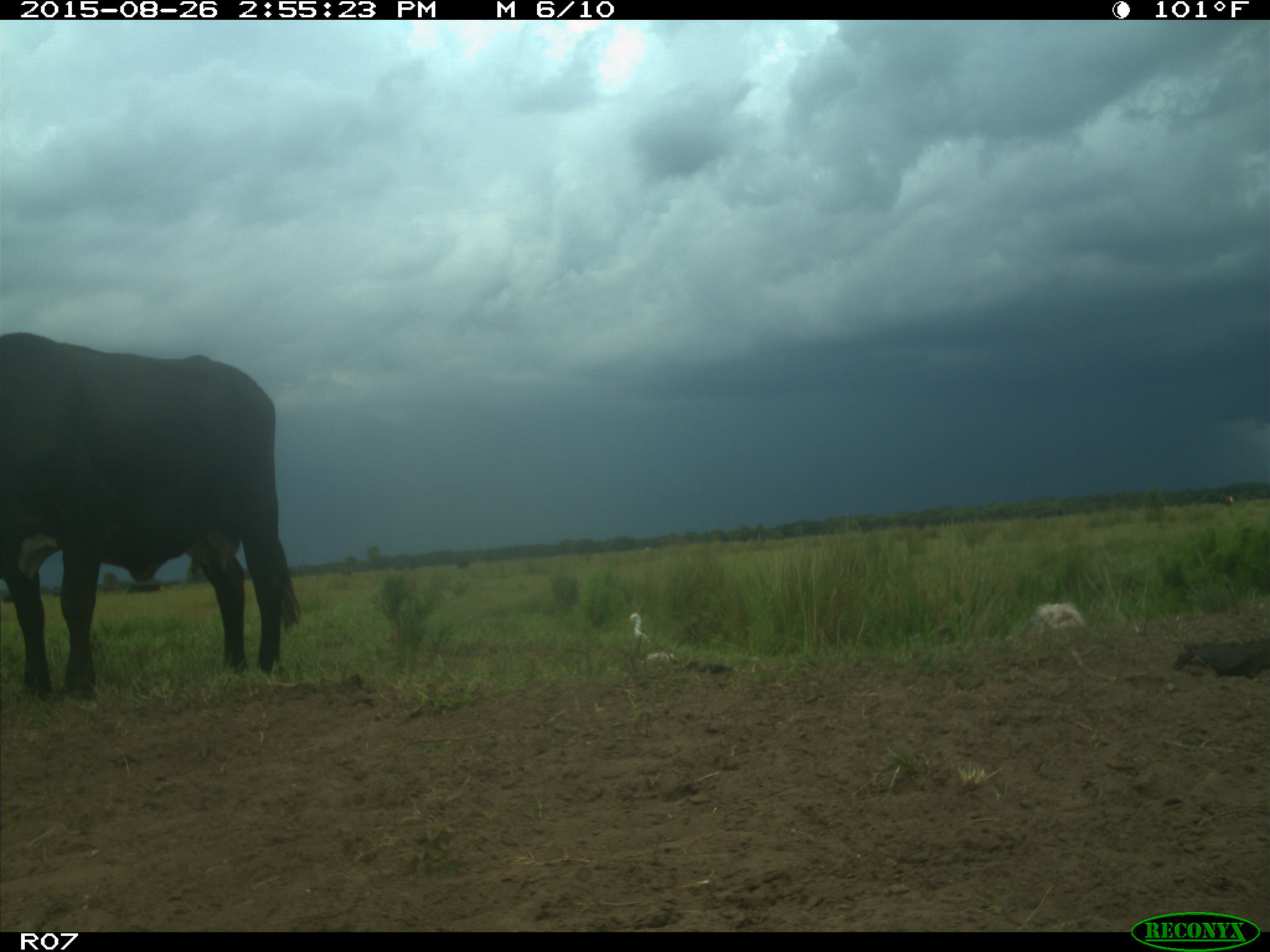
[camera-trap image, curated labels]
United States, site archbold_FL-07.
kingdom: Animalia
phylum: Chordata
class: Mammalia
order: Artiodactyla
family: Bovidae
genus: Bos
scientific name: Bos taurus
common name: domestic cow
Bos taurus (domestic cow).